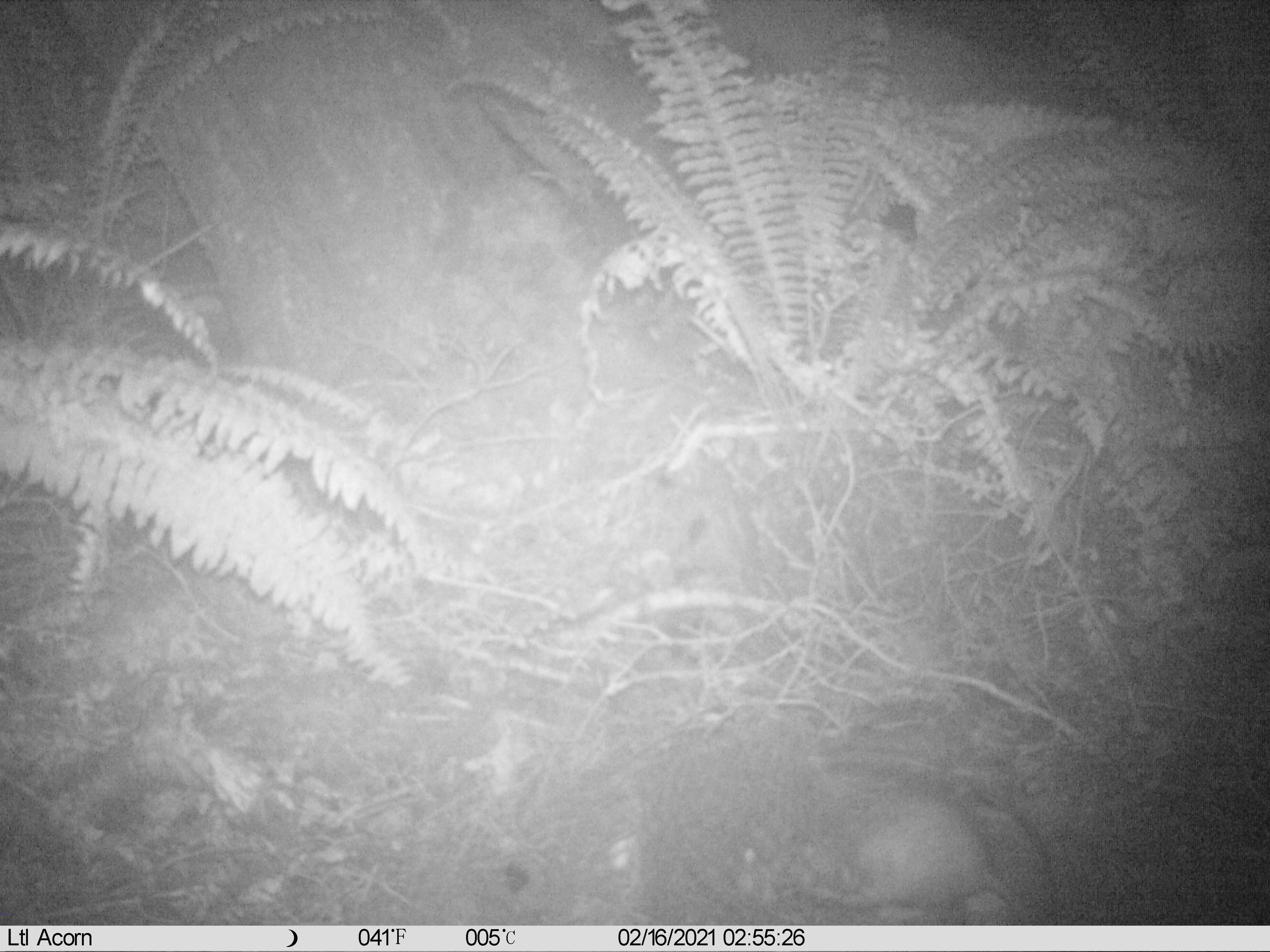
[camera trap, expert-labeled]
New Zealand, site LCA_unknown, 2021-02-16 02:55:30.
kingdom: Animalia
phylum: Chordata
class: Mammalia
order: Rodentia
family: Muridae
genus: Rattus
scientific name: Rattus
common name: rat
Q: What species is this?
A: Rat (Rattus).